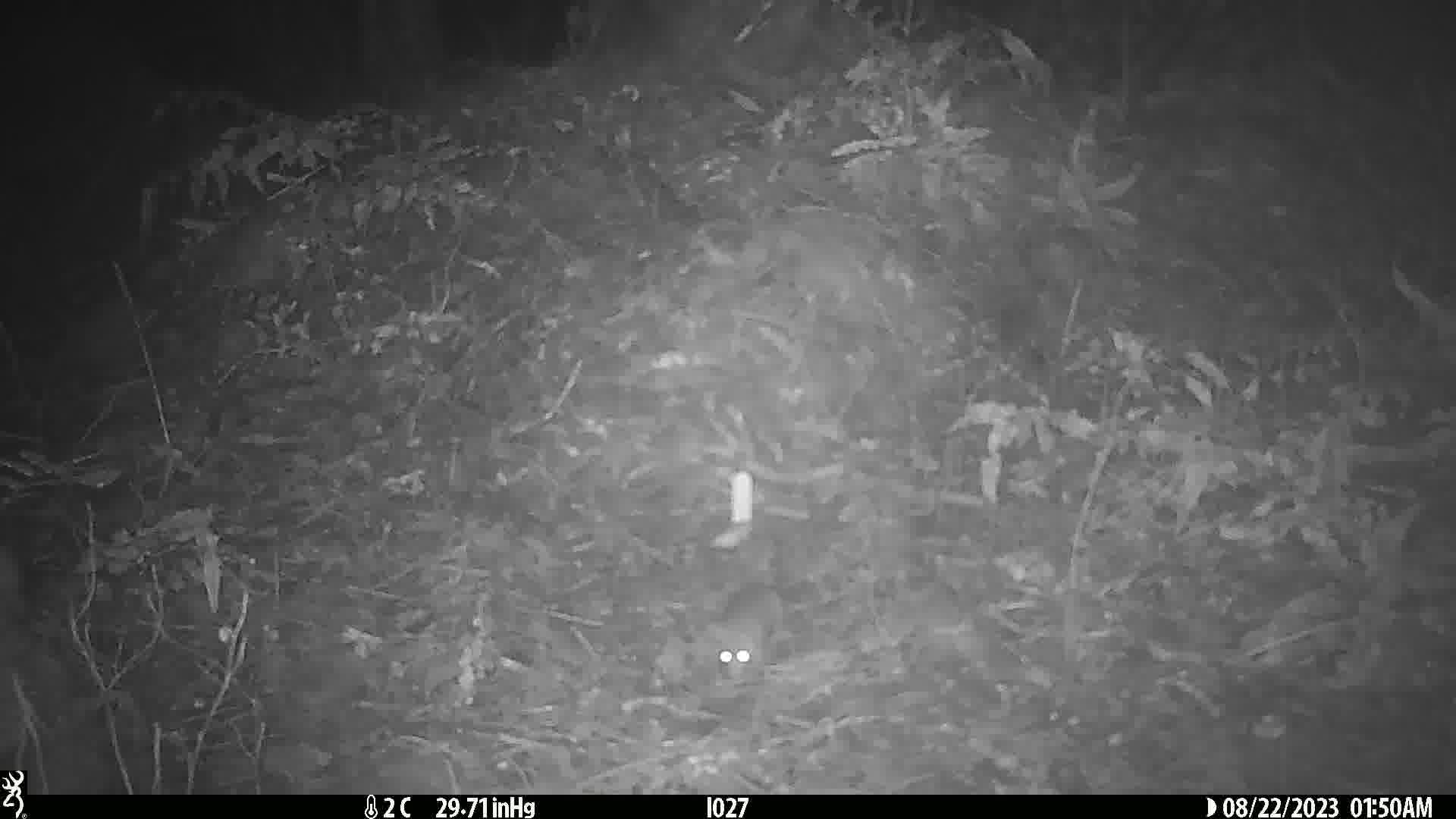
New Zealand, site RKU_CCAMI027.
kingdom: Animalia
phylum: Chordata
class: Mammalia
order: Rodentia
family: Muridae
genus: Rattus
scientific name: Rattus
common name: rat